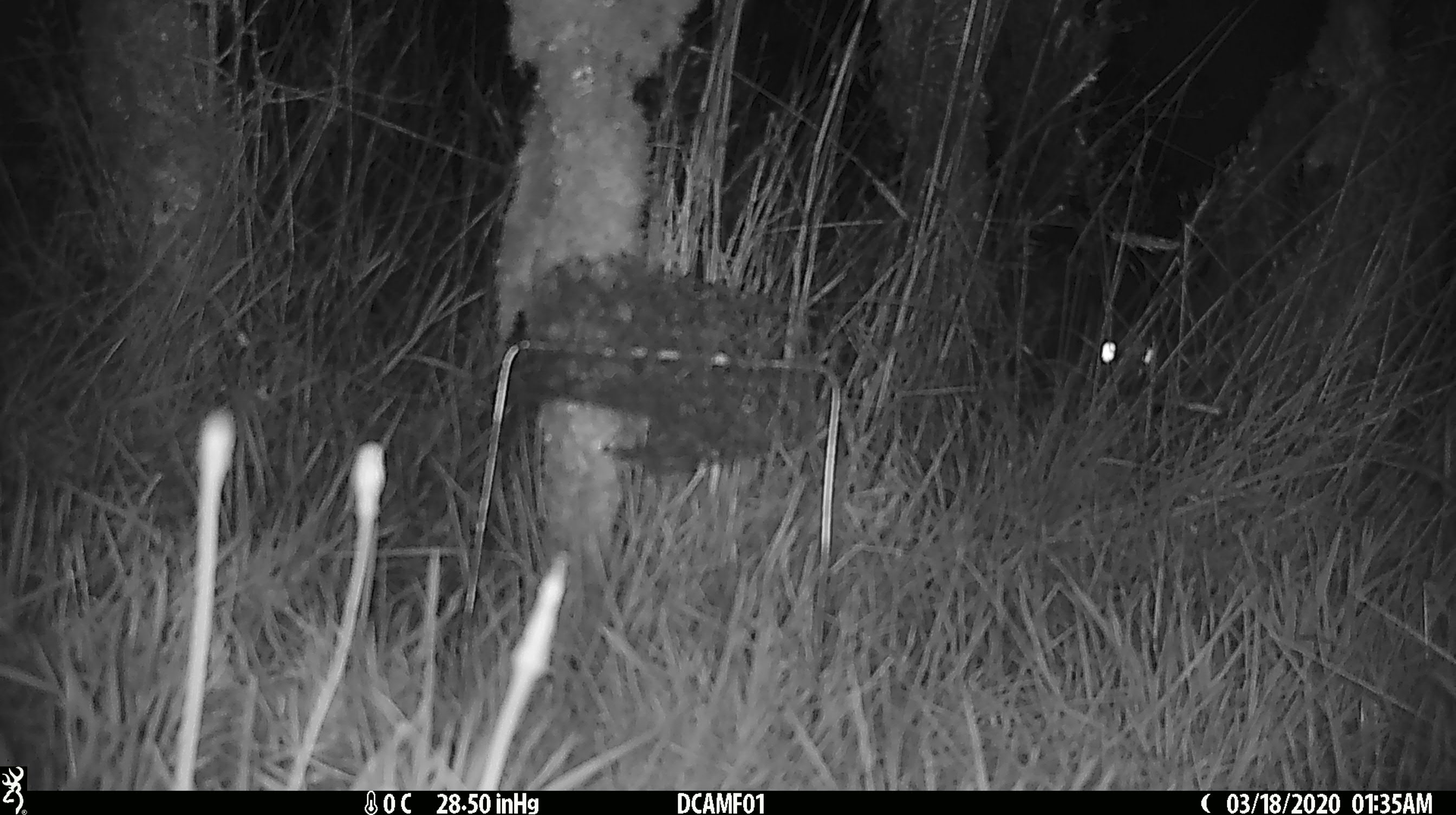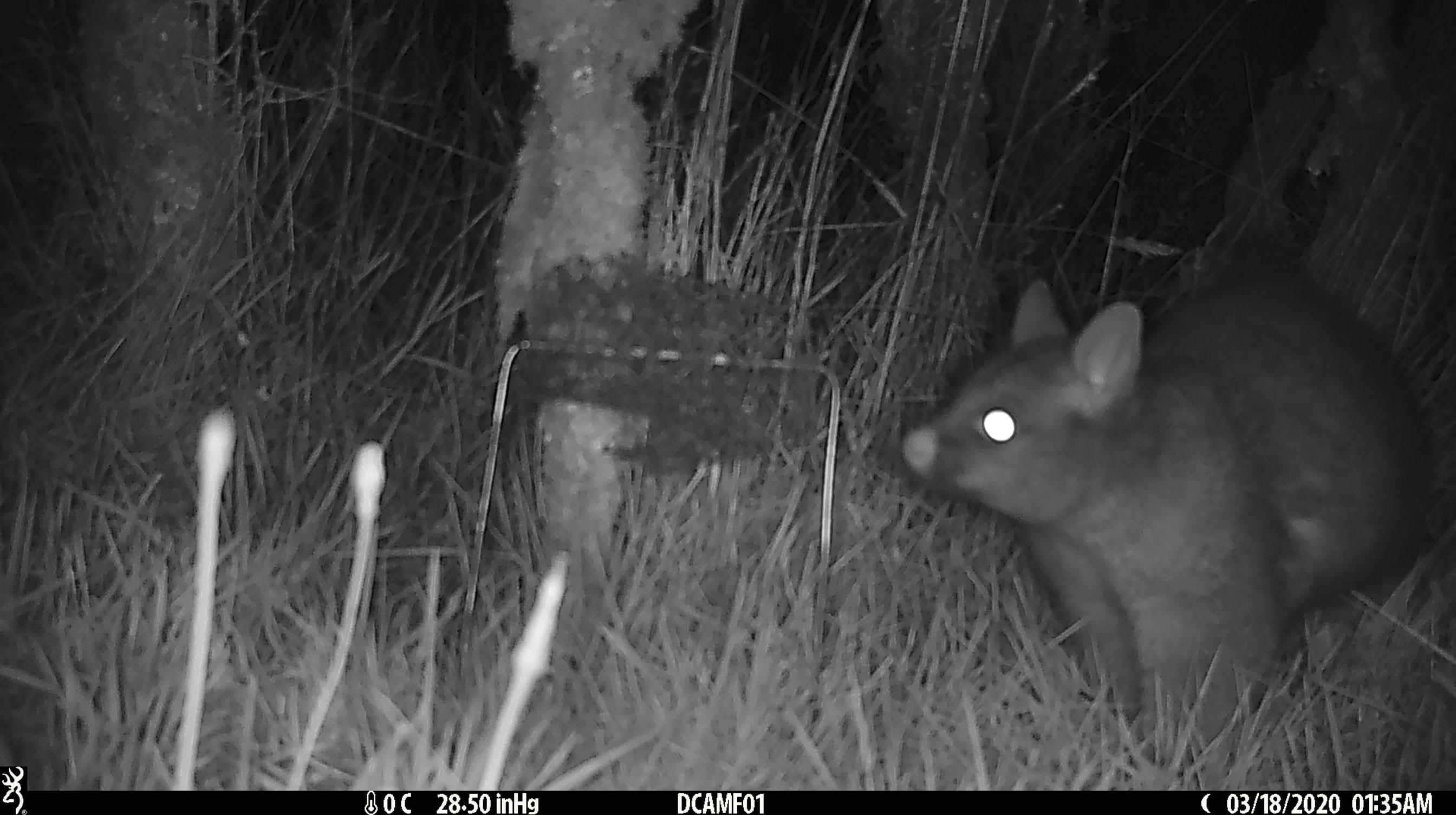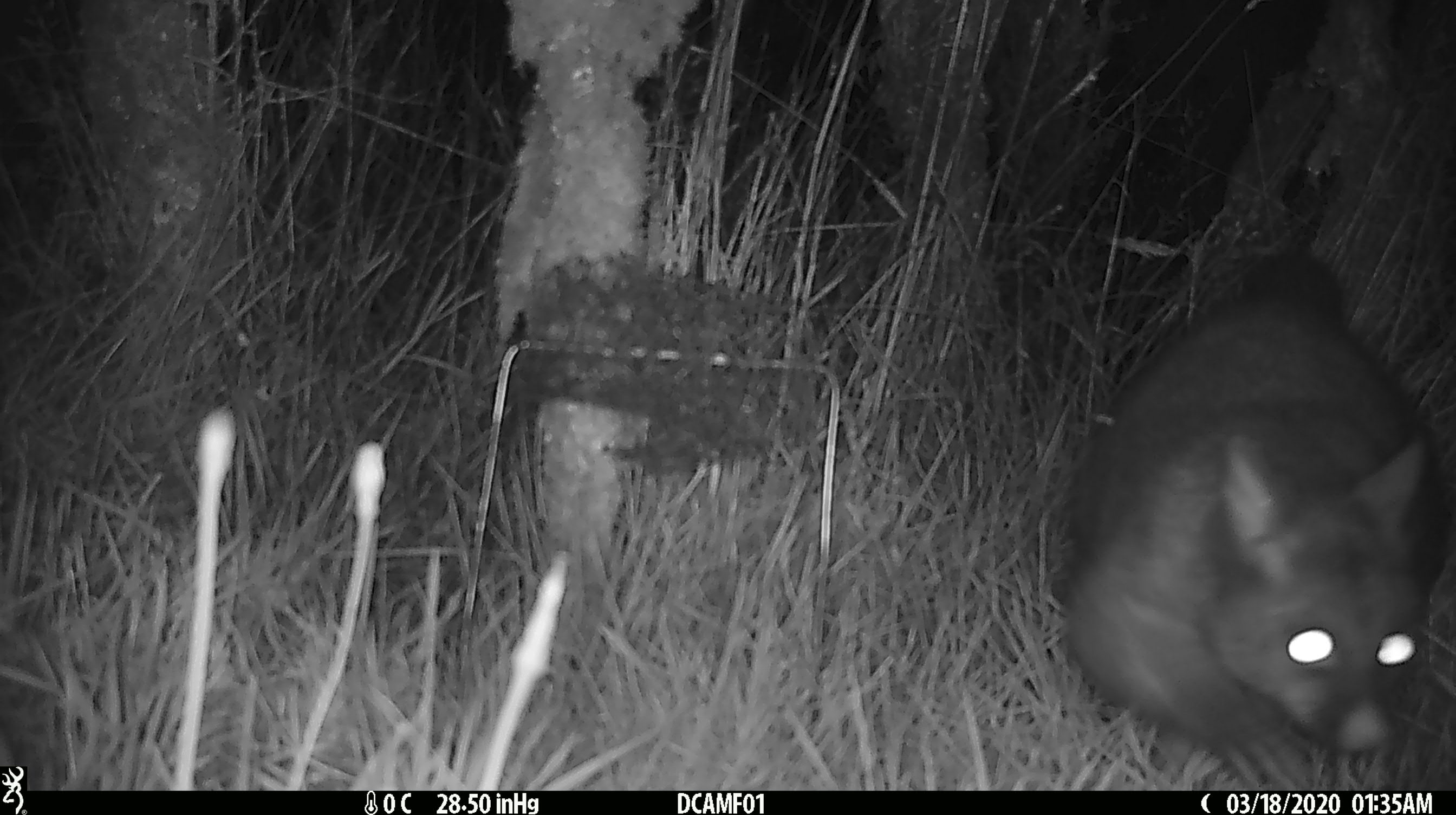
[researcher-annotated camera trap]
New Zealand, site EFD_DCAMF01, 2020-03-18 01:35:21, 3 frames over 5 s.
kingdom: Animalia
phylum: Chordata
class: Mammalia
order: Diprotodontia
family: Phalangeridae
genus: Trichosurus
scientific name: Trichosurus vulpecula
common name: common brushtail possum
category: possum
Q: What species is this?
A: Possum (common brushtail possum) (Trichosurus vulpecula).